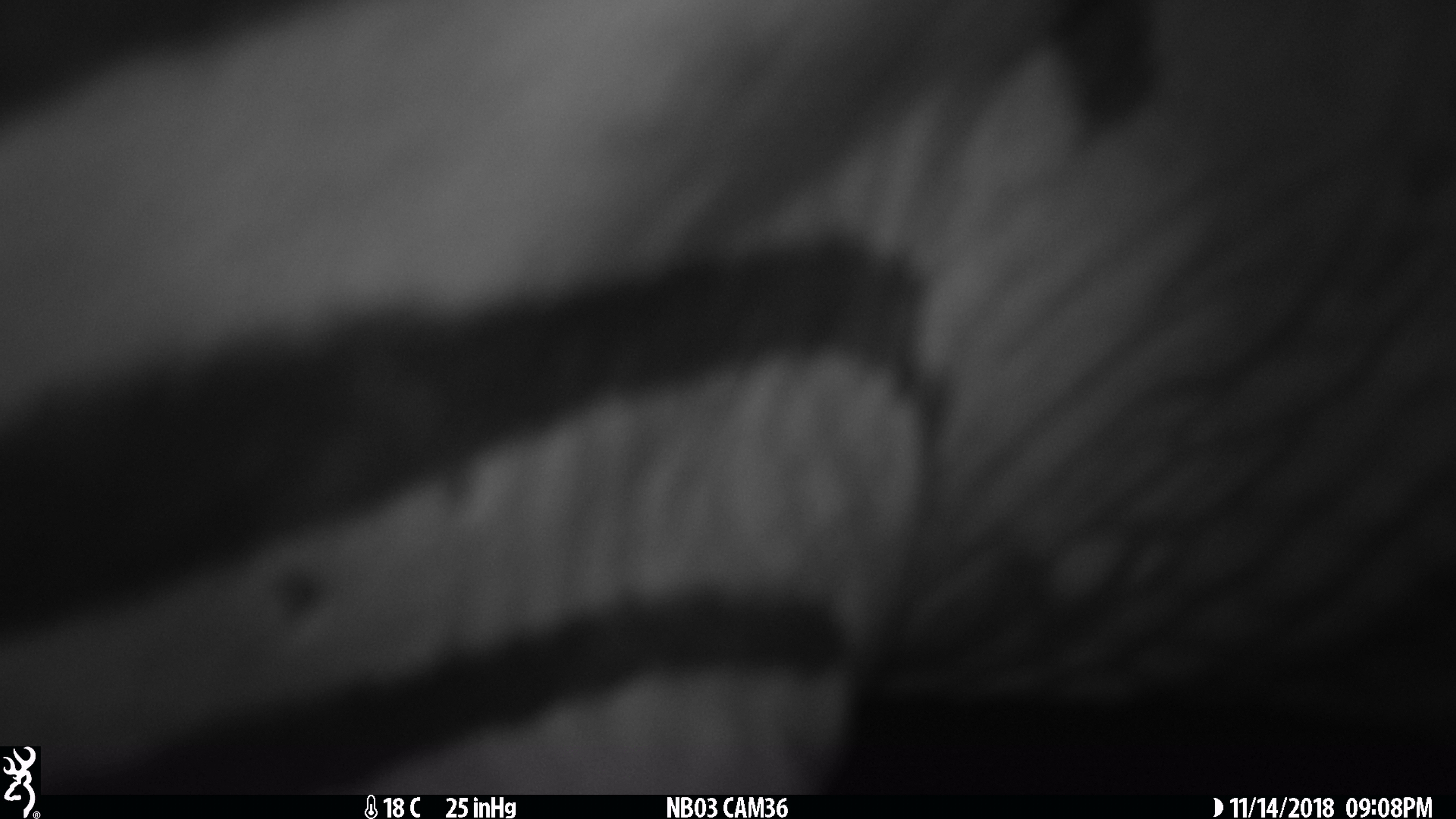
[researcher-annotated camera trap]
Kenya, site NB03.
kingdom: Animalia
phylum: Chordata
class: Mammalia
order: Perissodactyla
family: Equidae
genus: Equus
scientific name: Equus quagga burchellii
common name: burchell's zebra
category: zebra